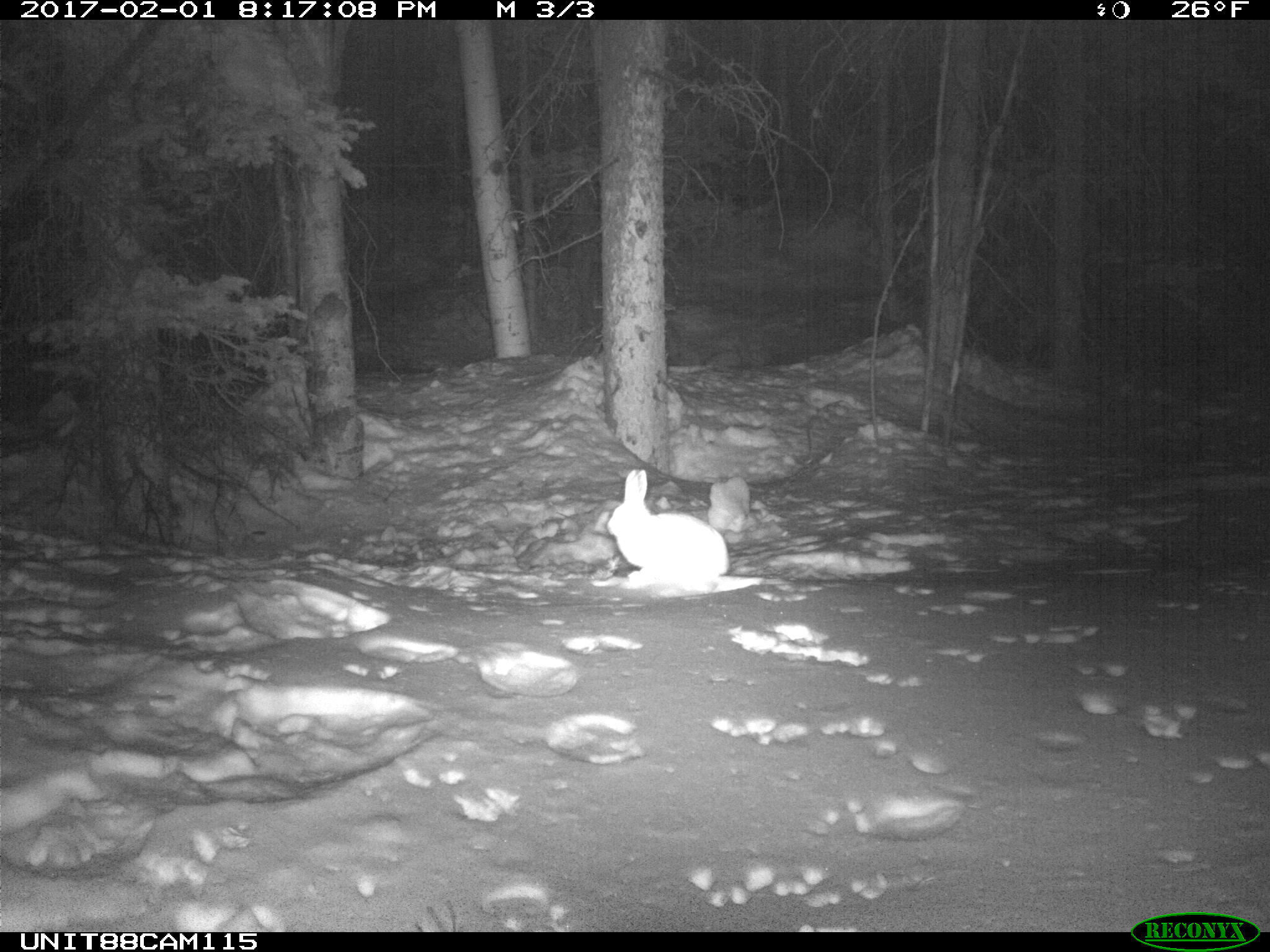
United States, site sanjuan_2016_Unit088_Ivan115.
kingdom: Animalia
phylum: Chordata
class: Mammalia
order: Lagomorpha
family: Leporidae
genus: Lepus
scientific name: Lepus americanus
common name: snowshoe hare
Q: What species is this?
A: Lepus americanus (snowshoe hare).